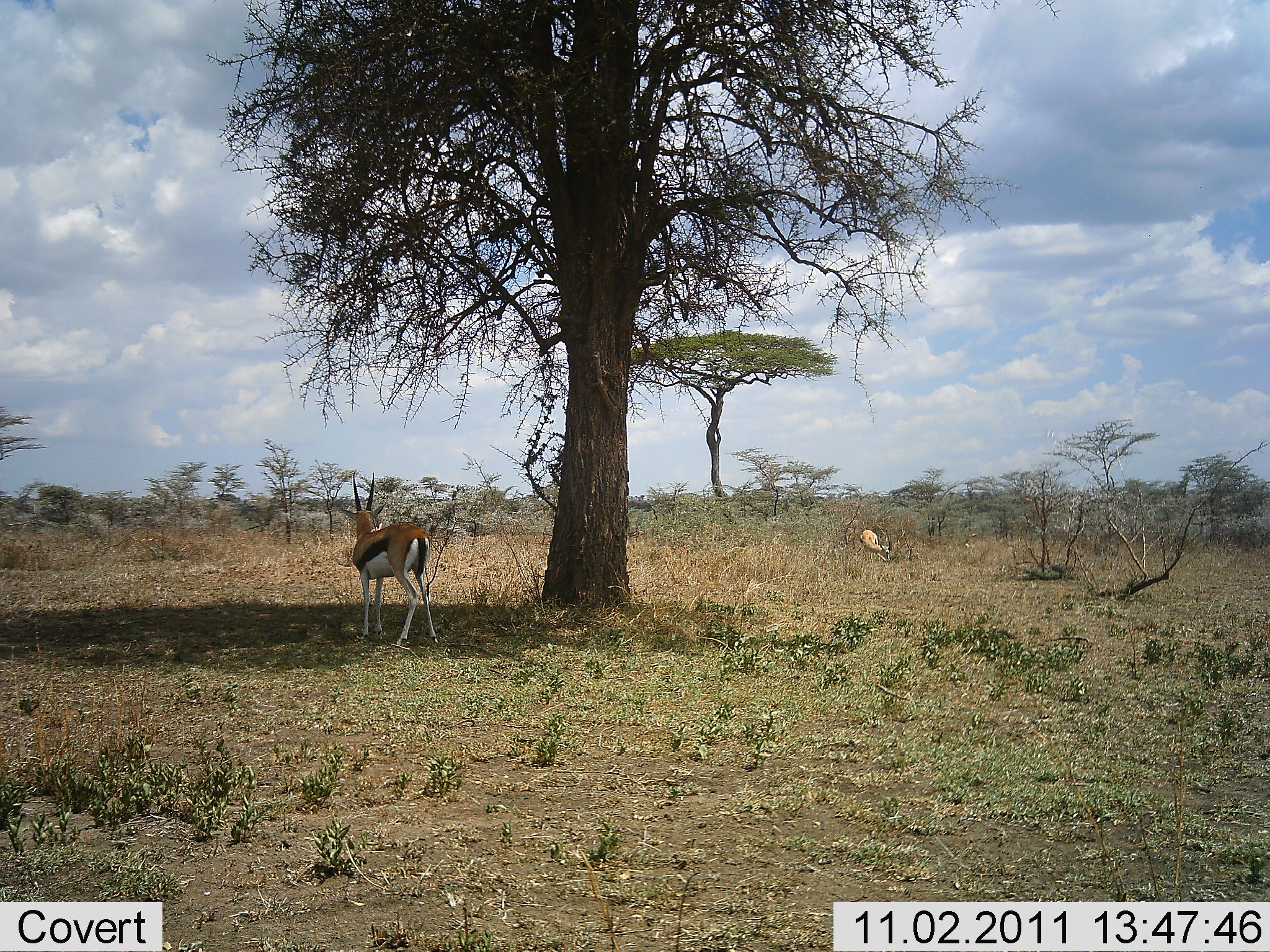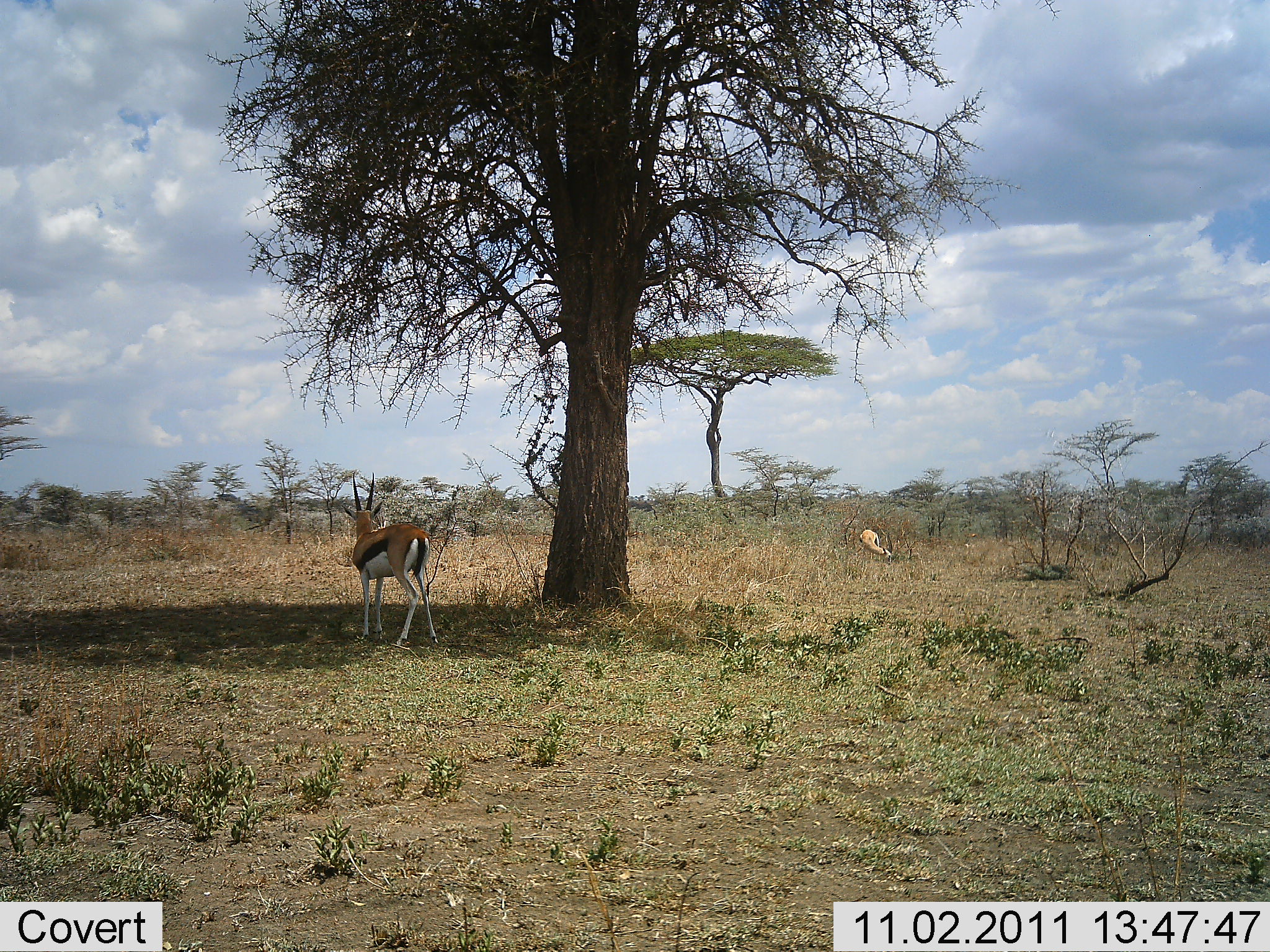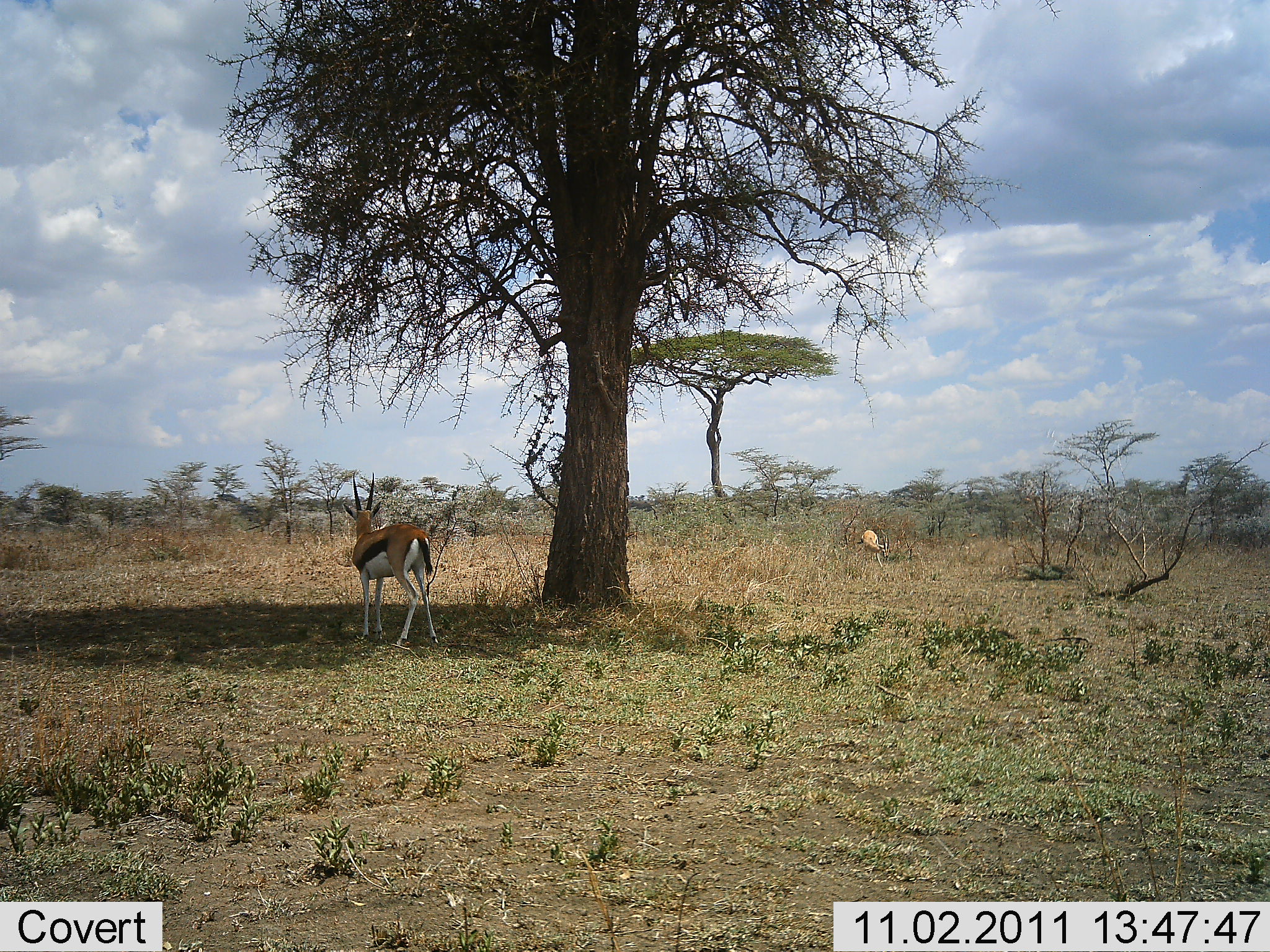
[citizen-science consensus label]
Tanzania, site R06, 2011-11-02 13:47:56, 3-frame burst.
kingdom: Animalia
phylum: Chordata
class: Mammalia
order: Artiodactyla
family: Bovidae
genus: Eudorcas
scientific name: Eudorcas thomsonii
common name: thomson's gazelle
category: gazellethomsons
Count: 2.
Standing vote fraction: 92%.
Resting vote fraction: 0%.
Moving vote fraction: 0%.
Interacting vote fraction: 0%.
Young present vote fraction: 0%.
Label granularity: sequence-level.